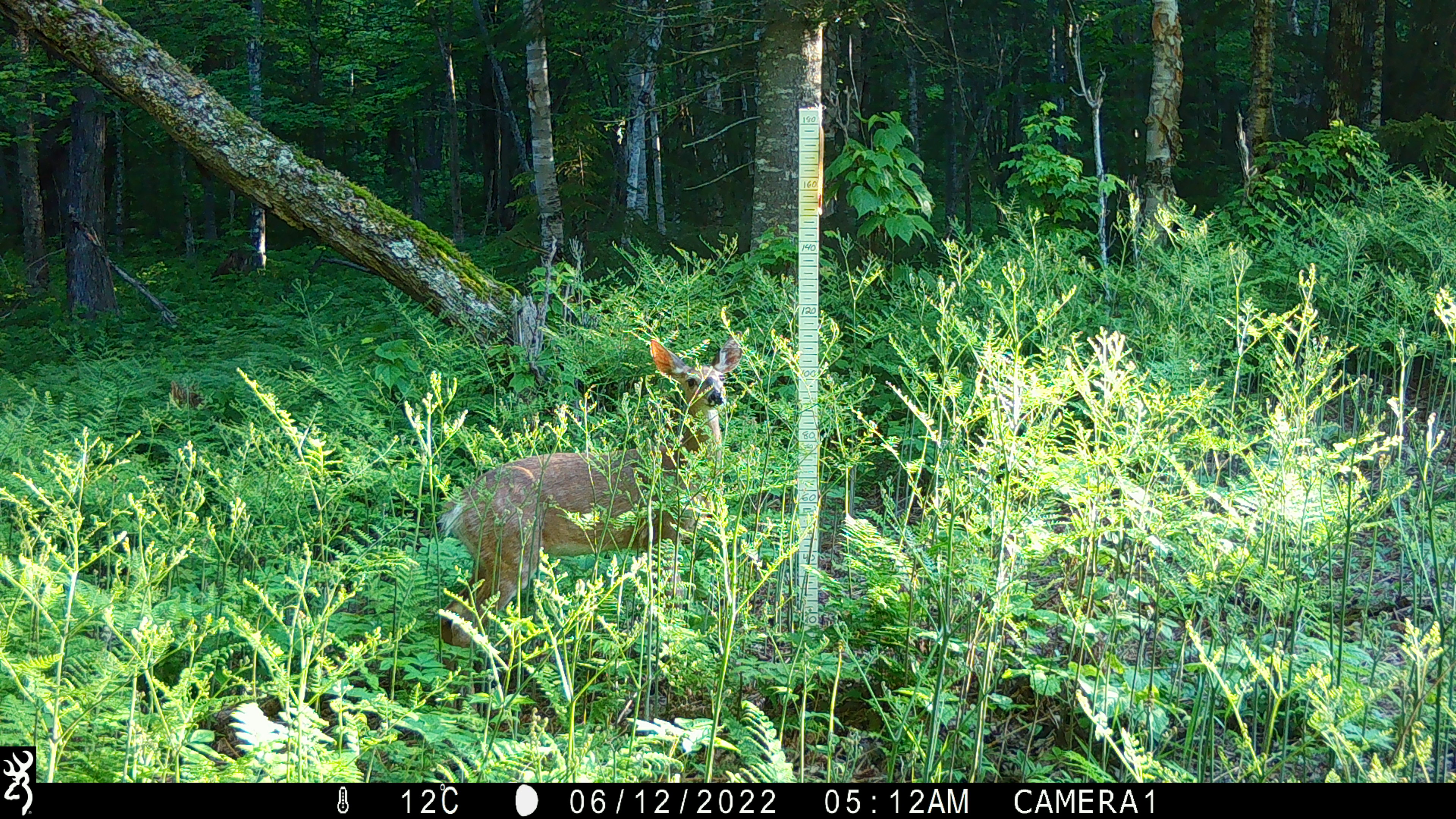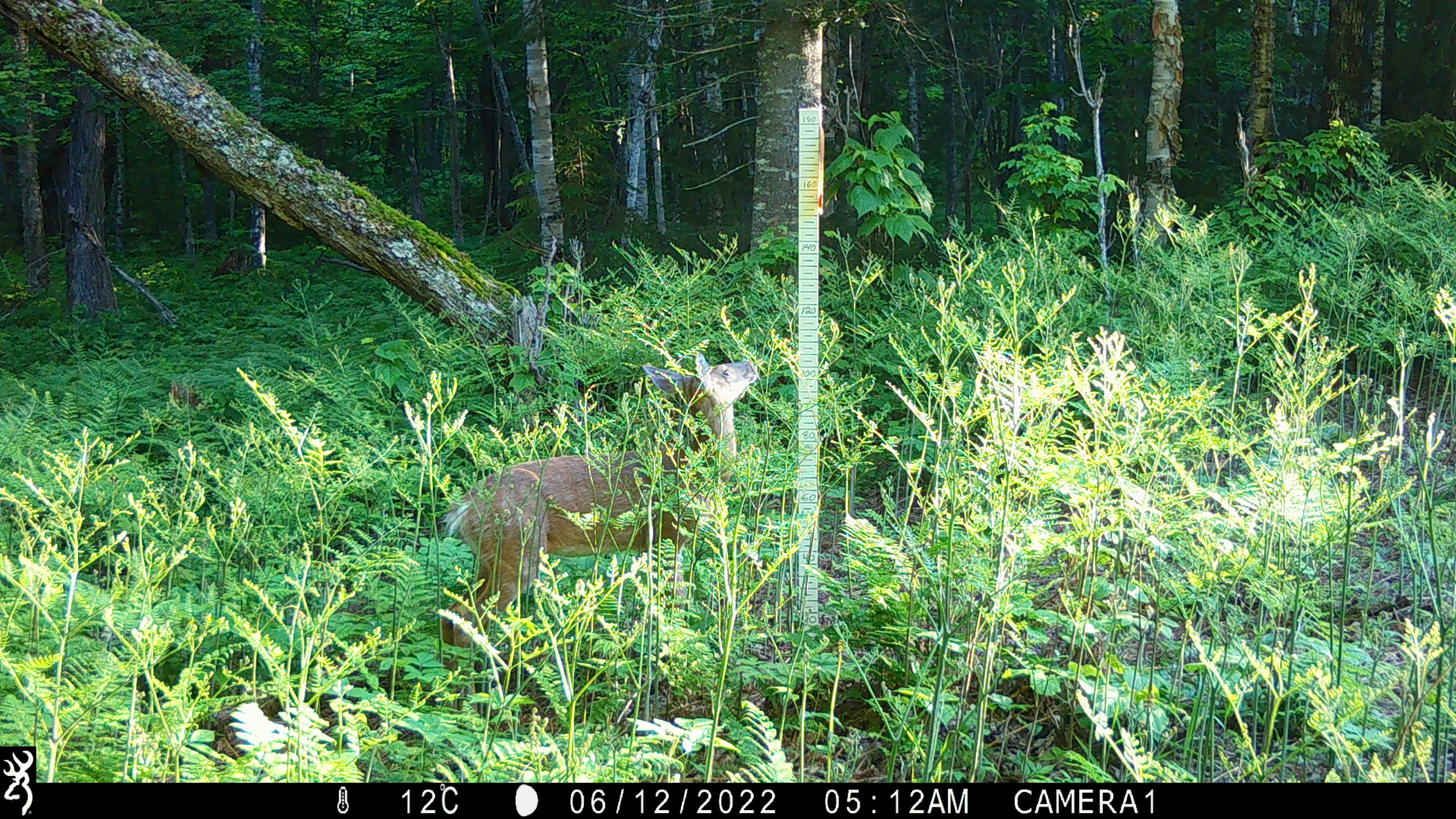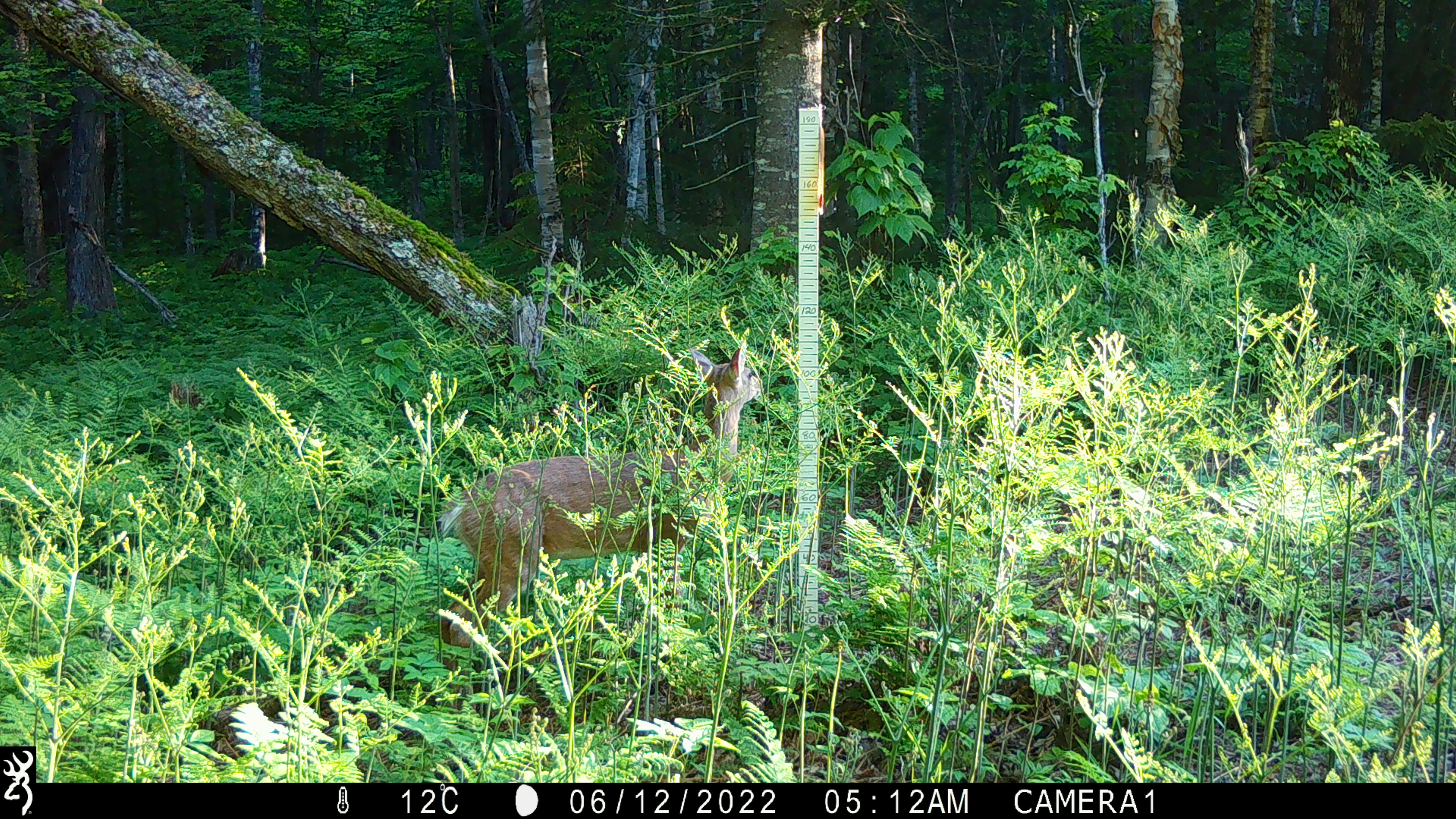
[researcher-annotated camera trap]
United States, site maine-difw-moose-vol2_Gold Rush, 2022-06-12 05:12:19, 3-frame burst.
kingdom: Animalia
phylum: Chordata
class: Mammalia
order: Artiodactyla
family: Cervidae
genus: Odocoileus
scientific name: Odocoileus virginianus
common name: white-tailed deer